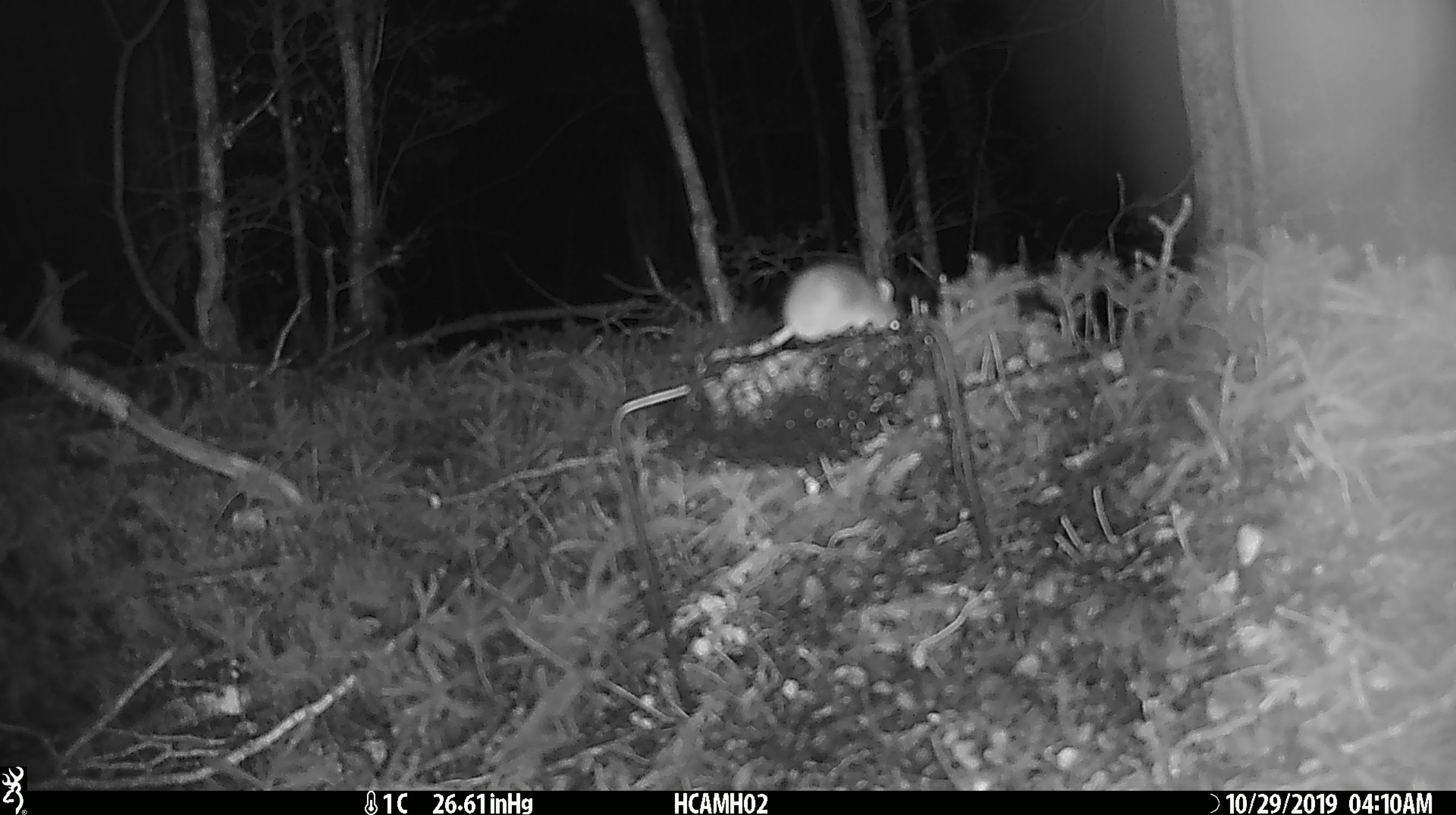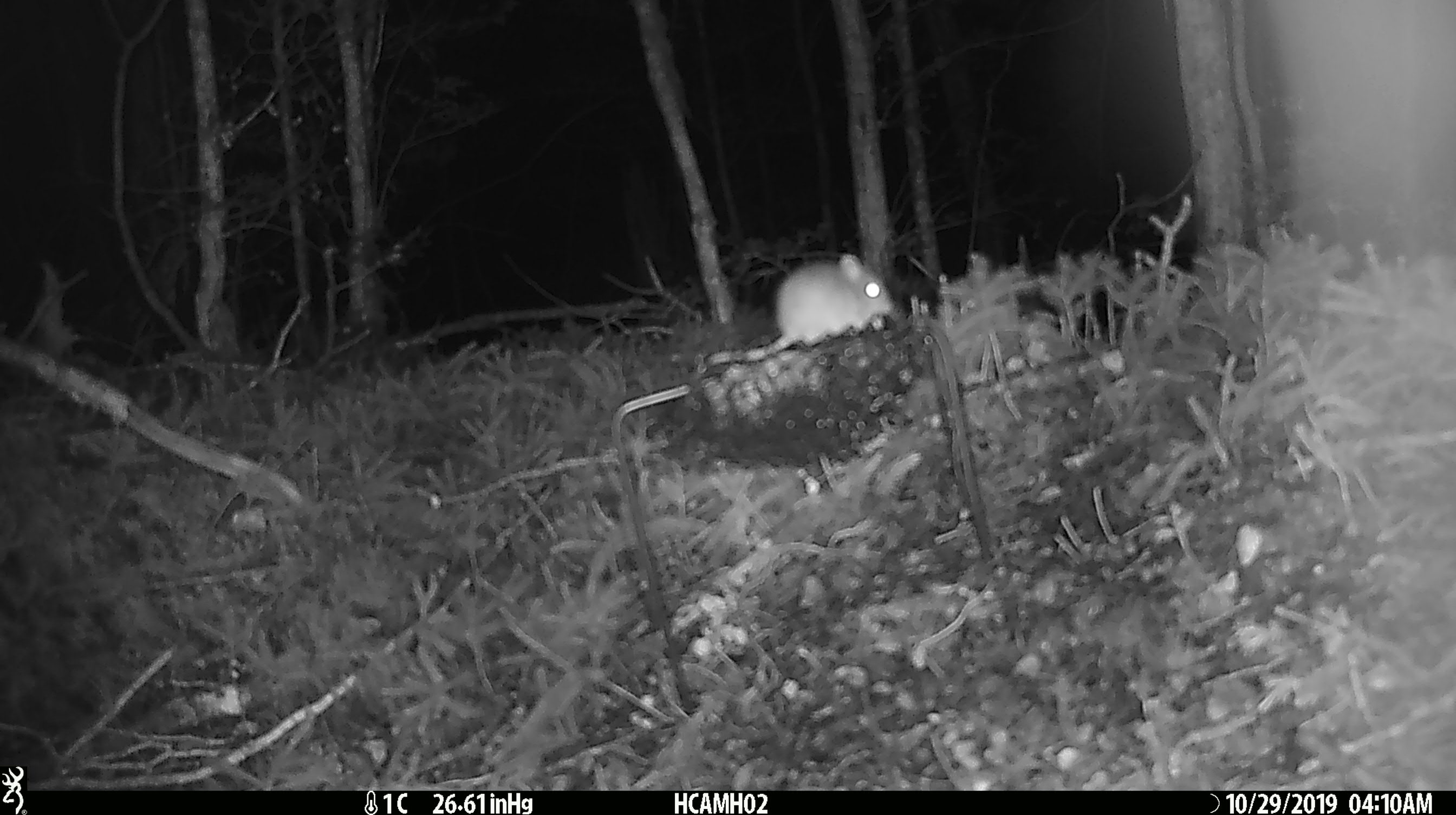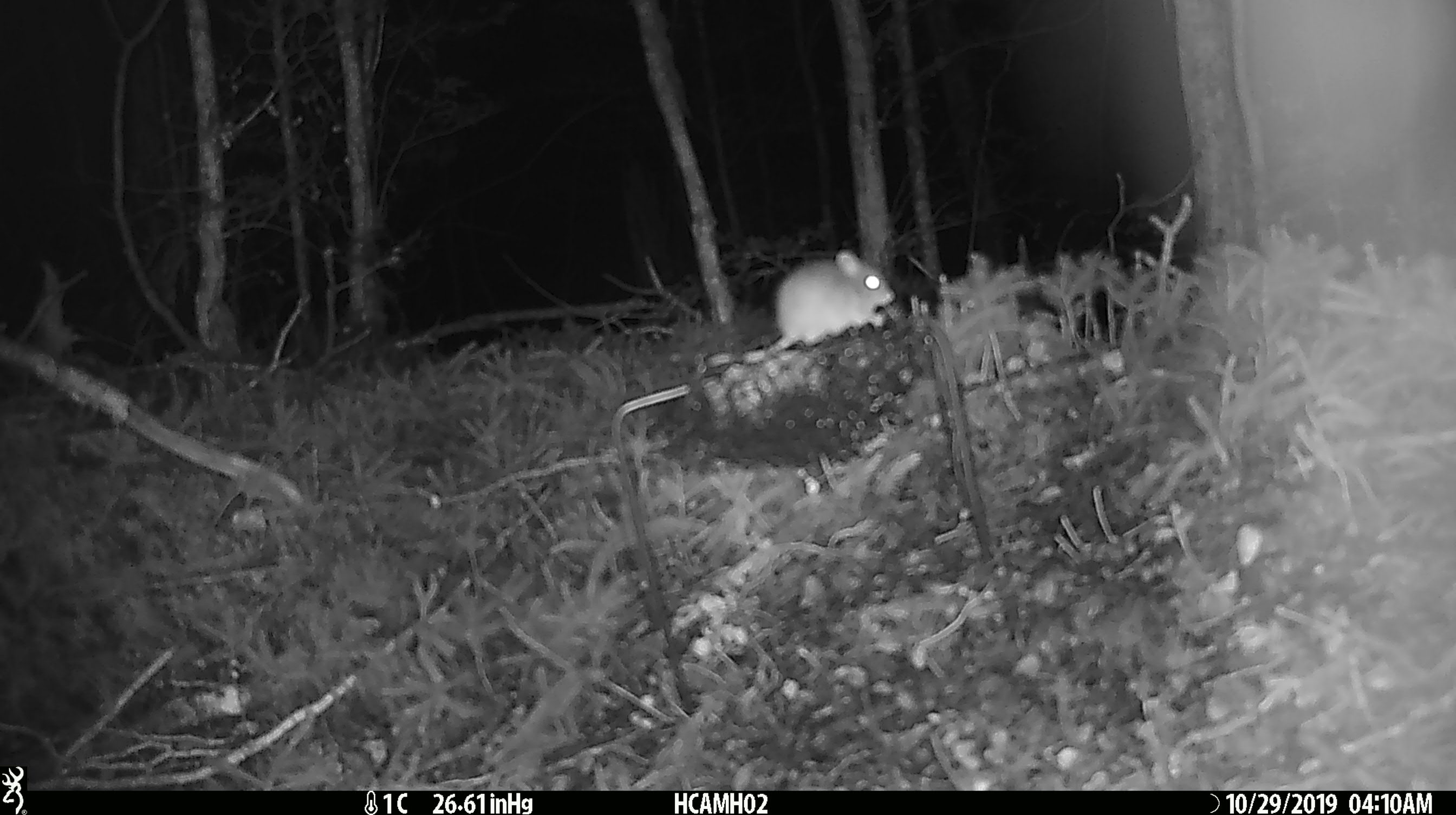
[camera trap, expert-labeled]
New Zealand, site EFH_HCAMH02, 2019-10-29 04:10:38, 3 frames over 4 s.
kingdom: Animalia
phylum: Chordata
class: Mammalia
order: Rodentia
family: Muridae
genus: Mus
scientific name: Mus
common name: mouse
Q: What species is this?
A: Mouse (Mus).